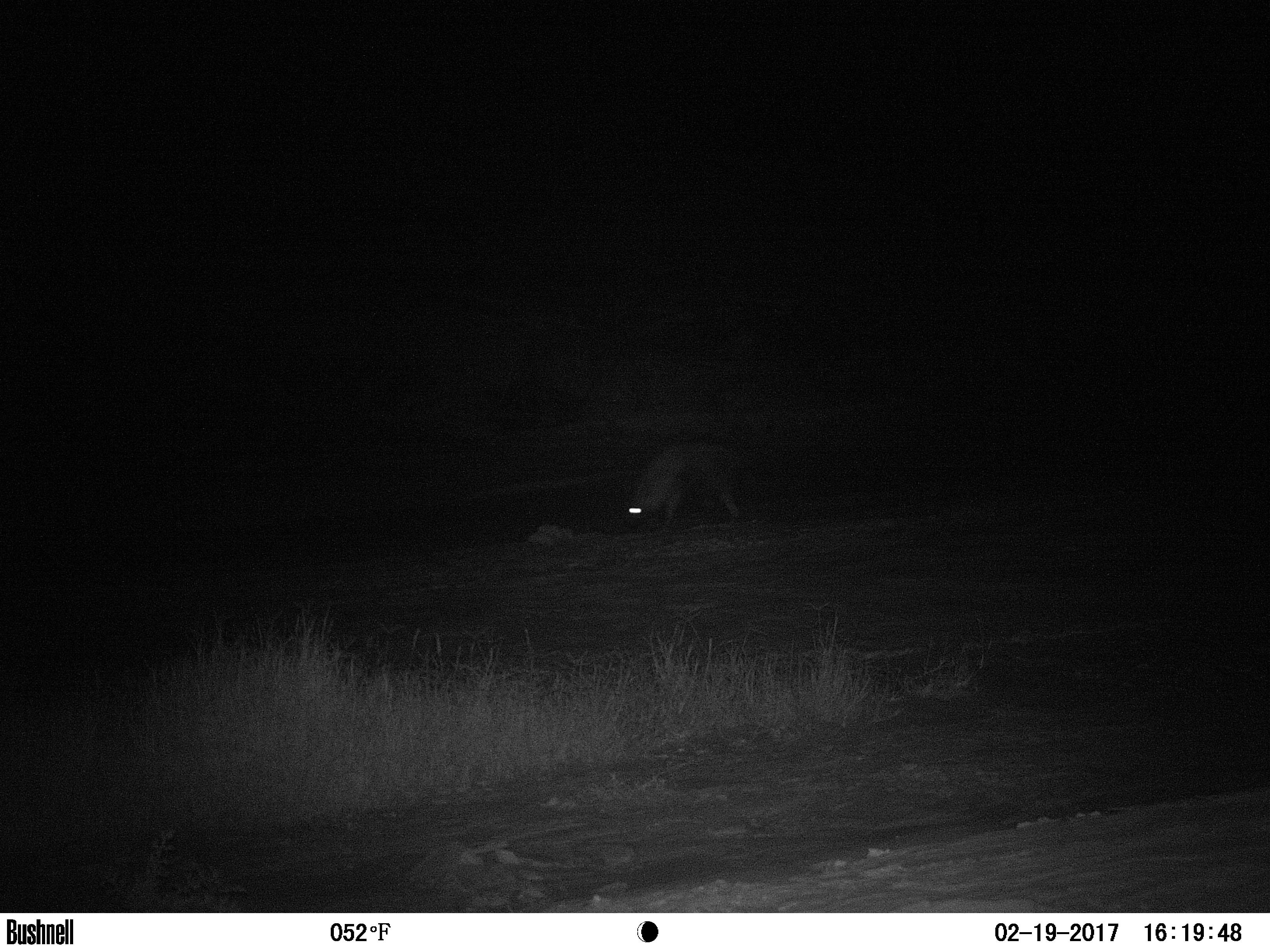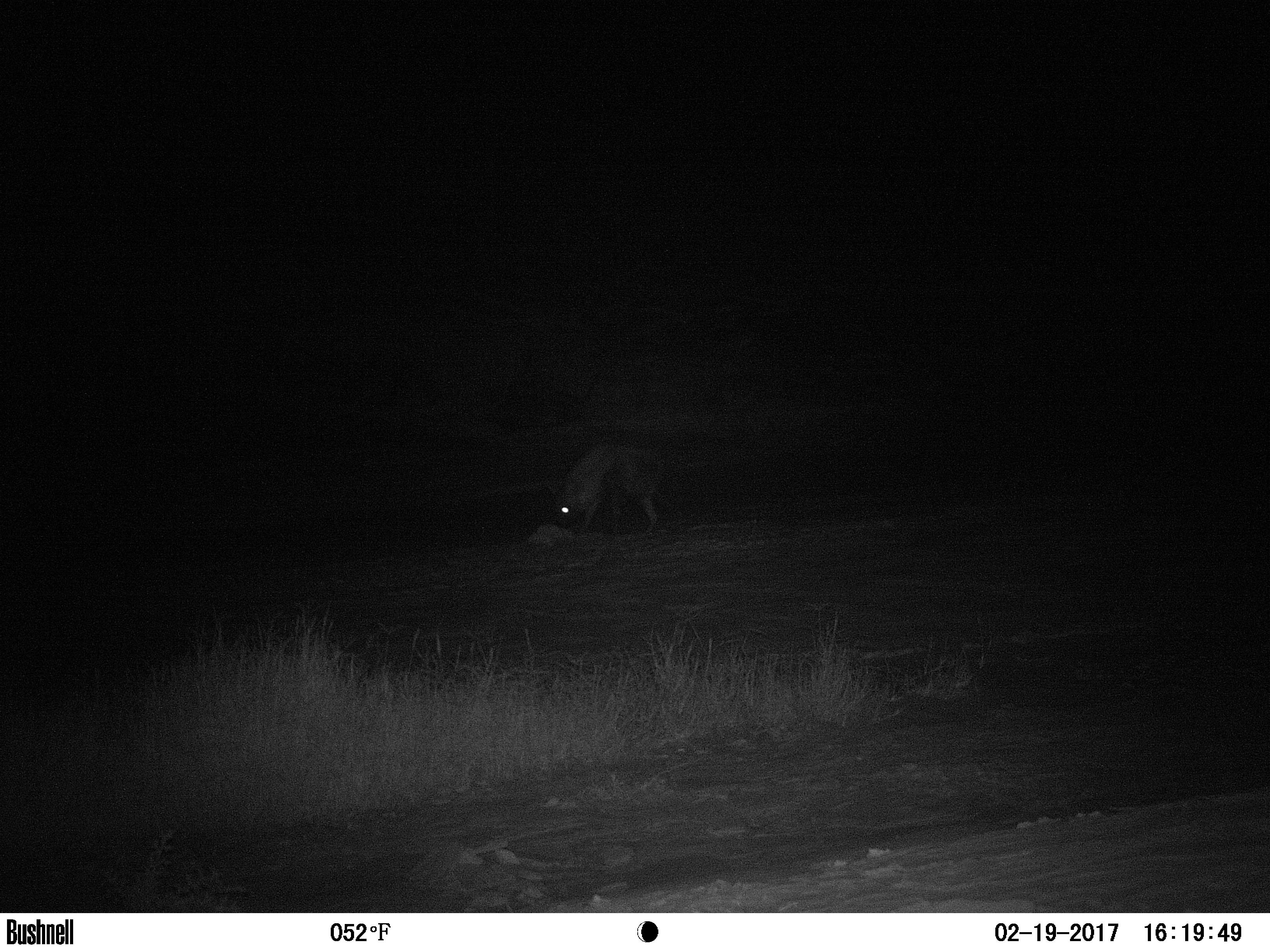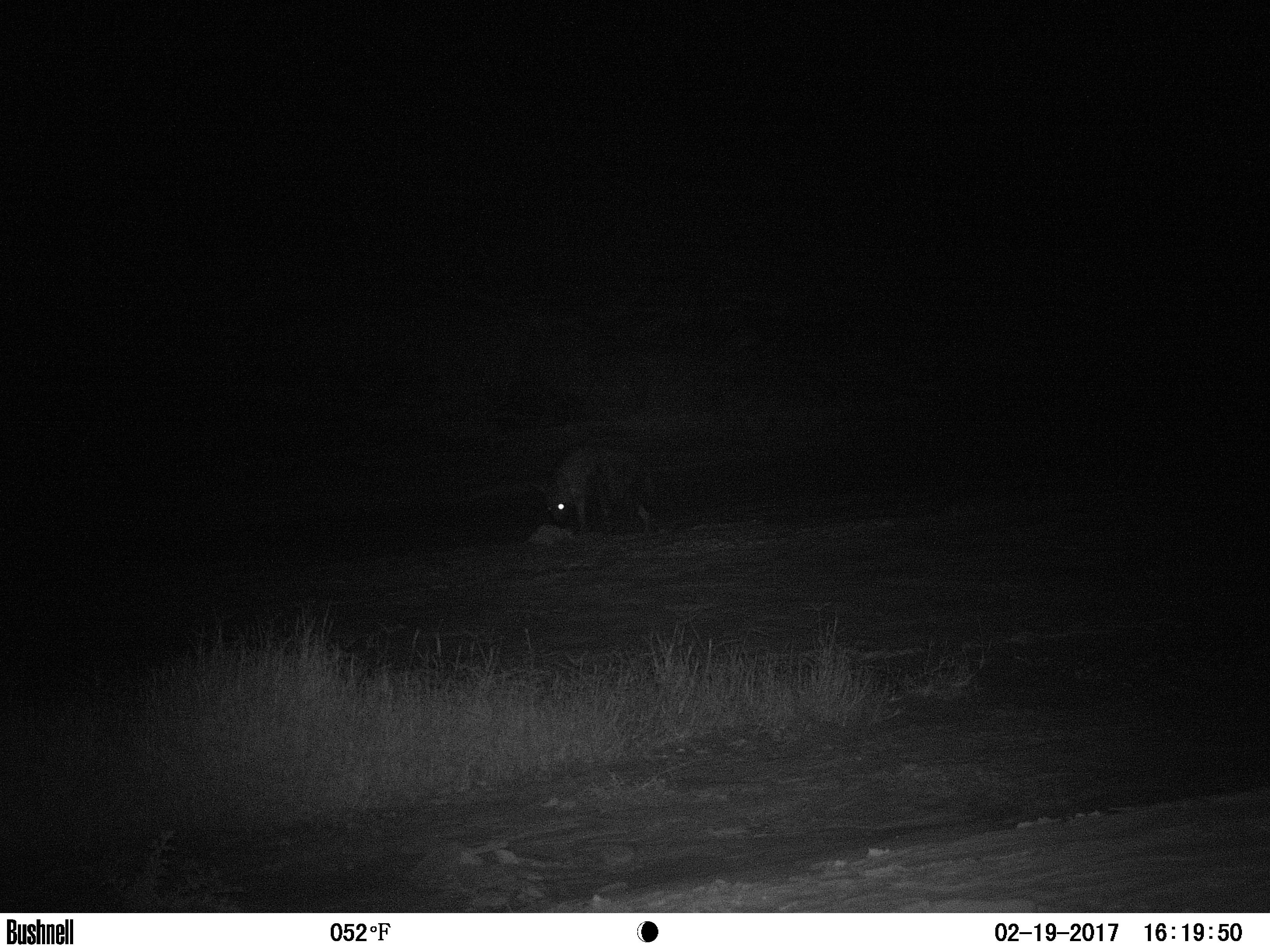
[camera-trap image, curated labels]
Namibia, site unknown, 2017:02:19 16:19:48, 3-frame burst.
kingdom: Animalia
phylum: Chordata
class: Mammalia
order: Carnivora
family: Hyaenidae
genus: Parahyaena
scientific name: Parahyaena brunnea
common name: brown hyena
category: hyaena brunnea